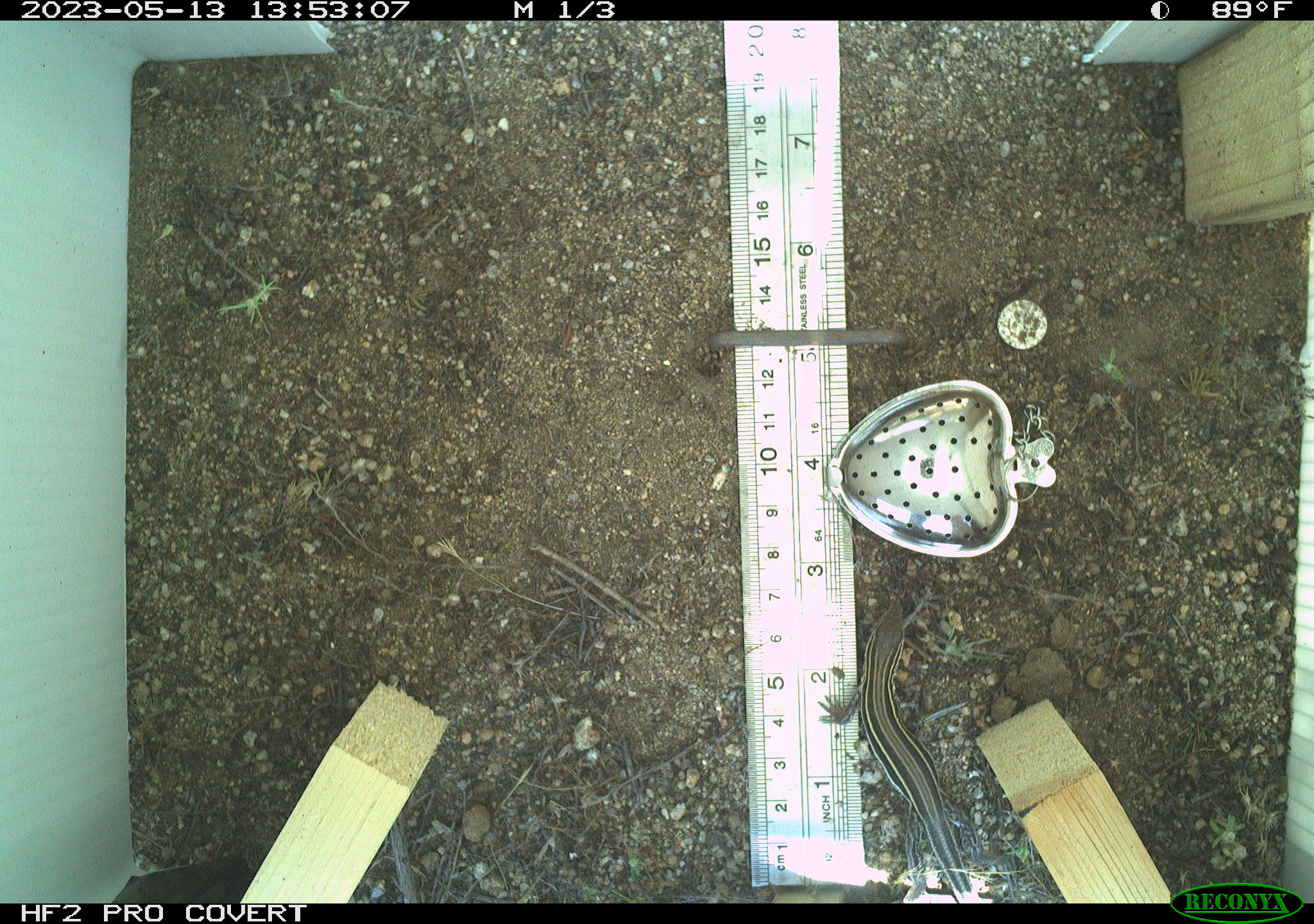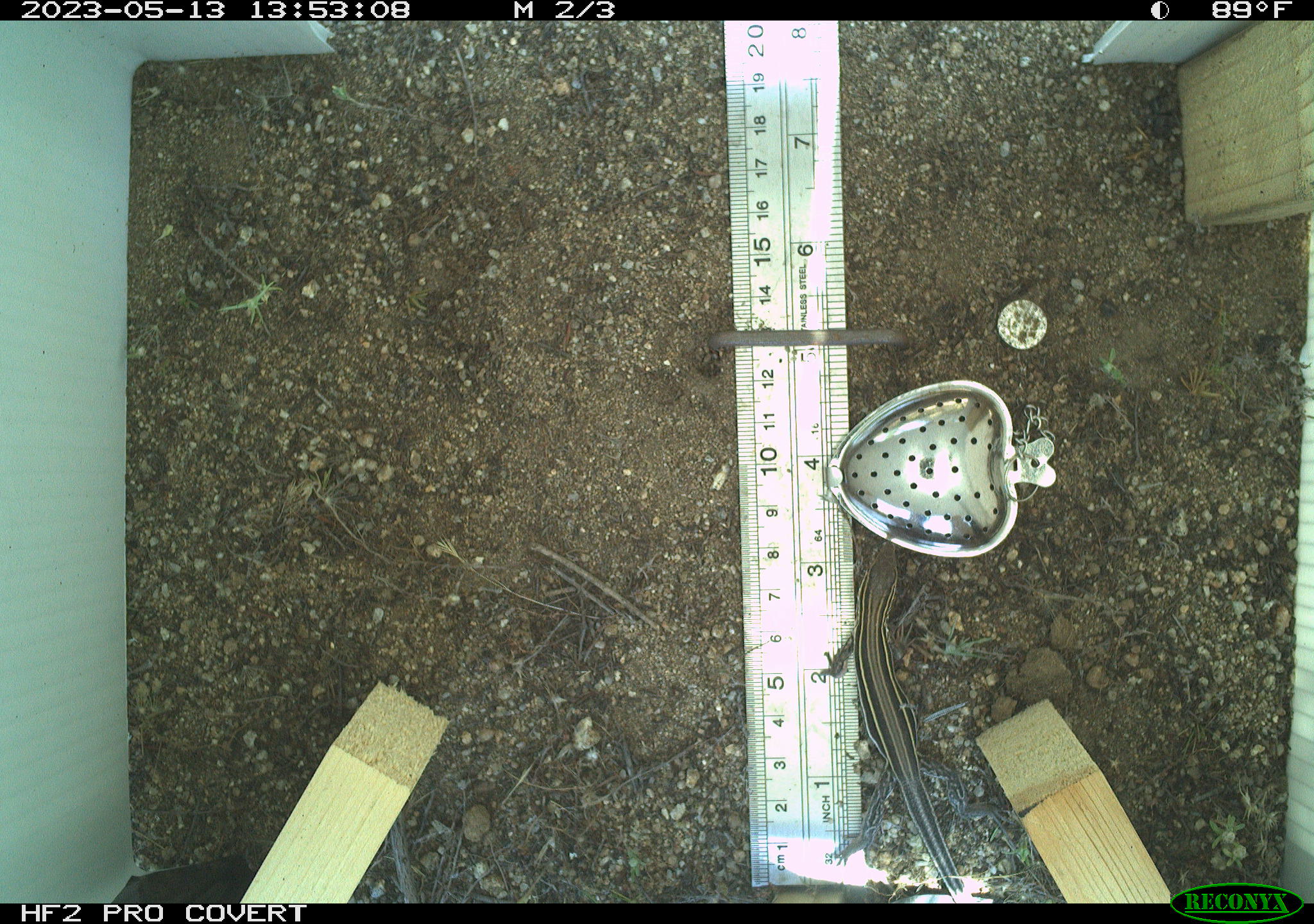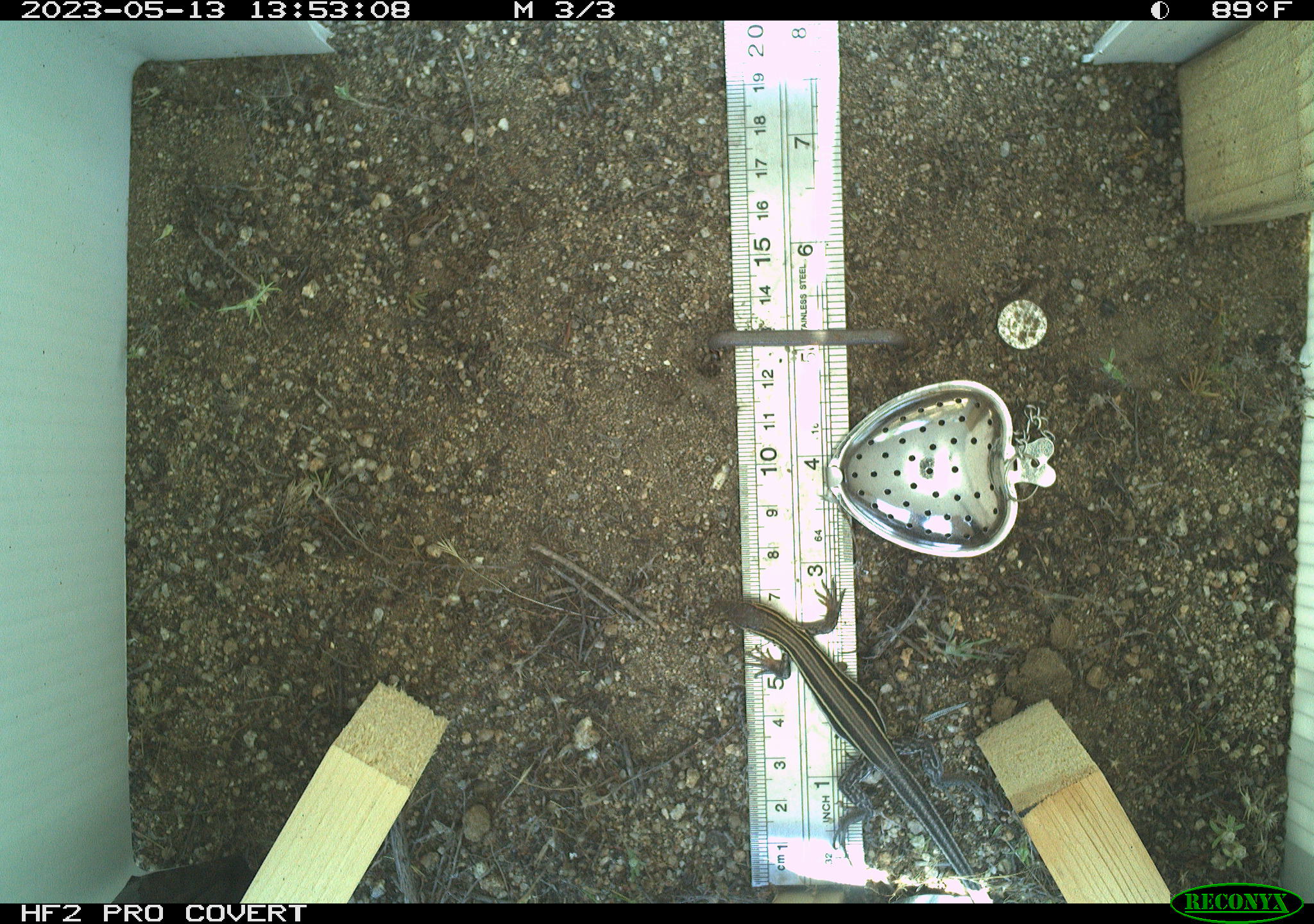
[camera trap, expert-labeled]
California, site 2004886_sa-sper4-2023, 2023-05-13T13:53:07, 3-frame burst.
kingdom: Animalia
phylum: Chordata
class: Reptilia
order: Squamata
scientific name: Squamata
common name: lizards and snakes